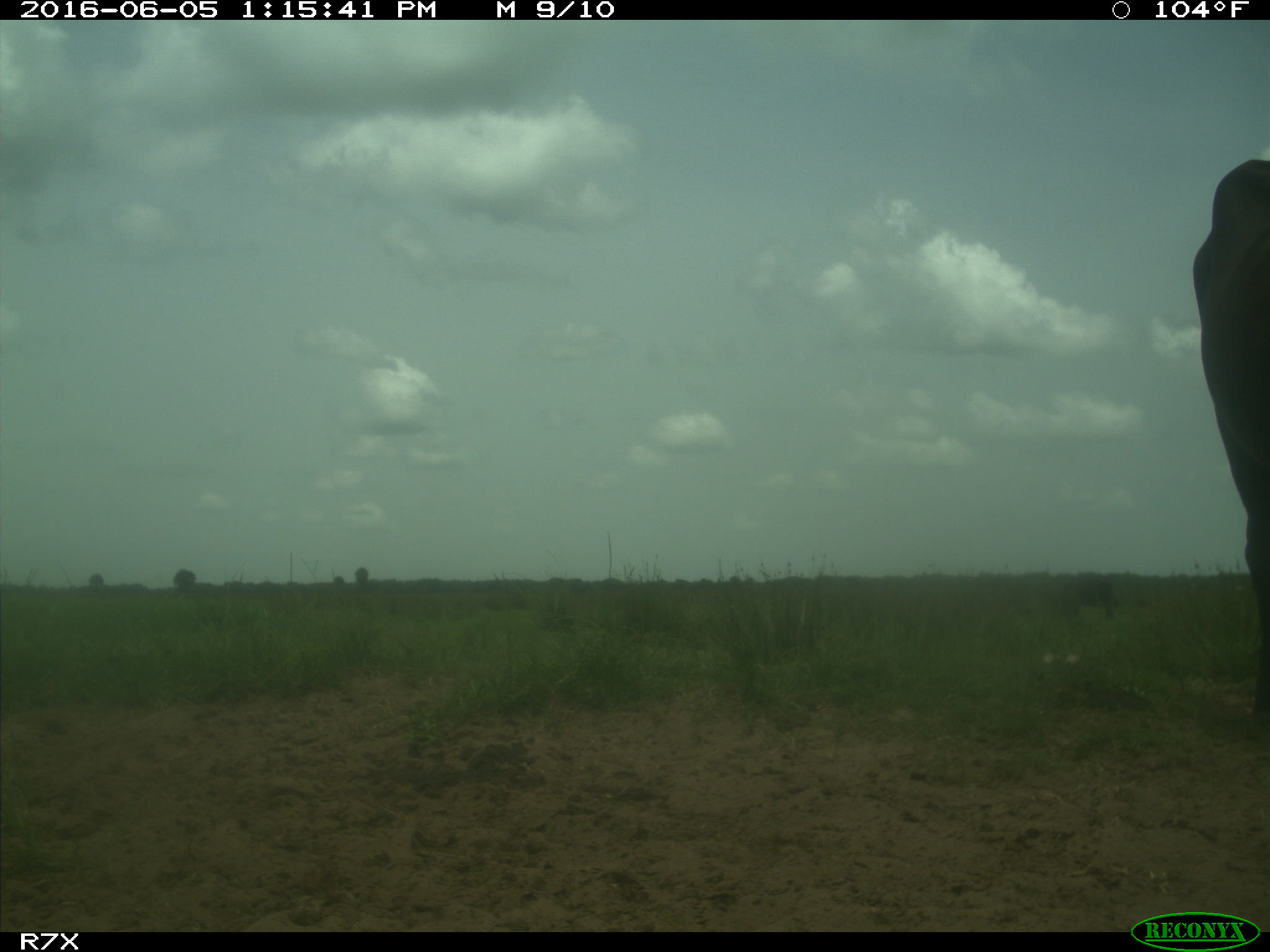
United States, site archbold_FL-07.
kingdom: Animalia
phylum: Chordata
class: Mammalia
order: Artiodactyla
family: Bovidae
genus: Bos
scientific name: Bos taurus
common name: domestic cow